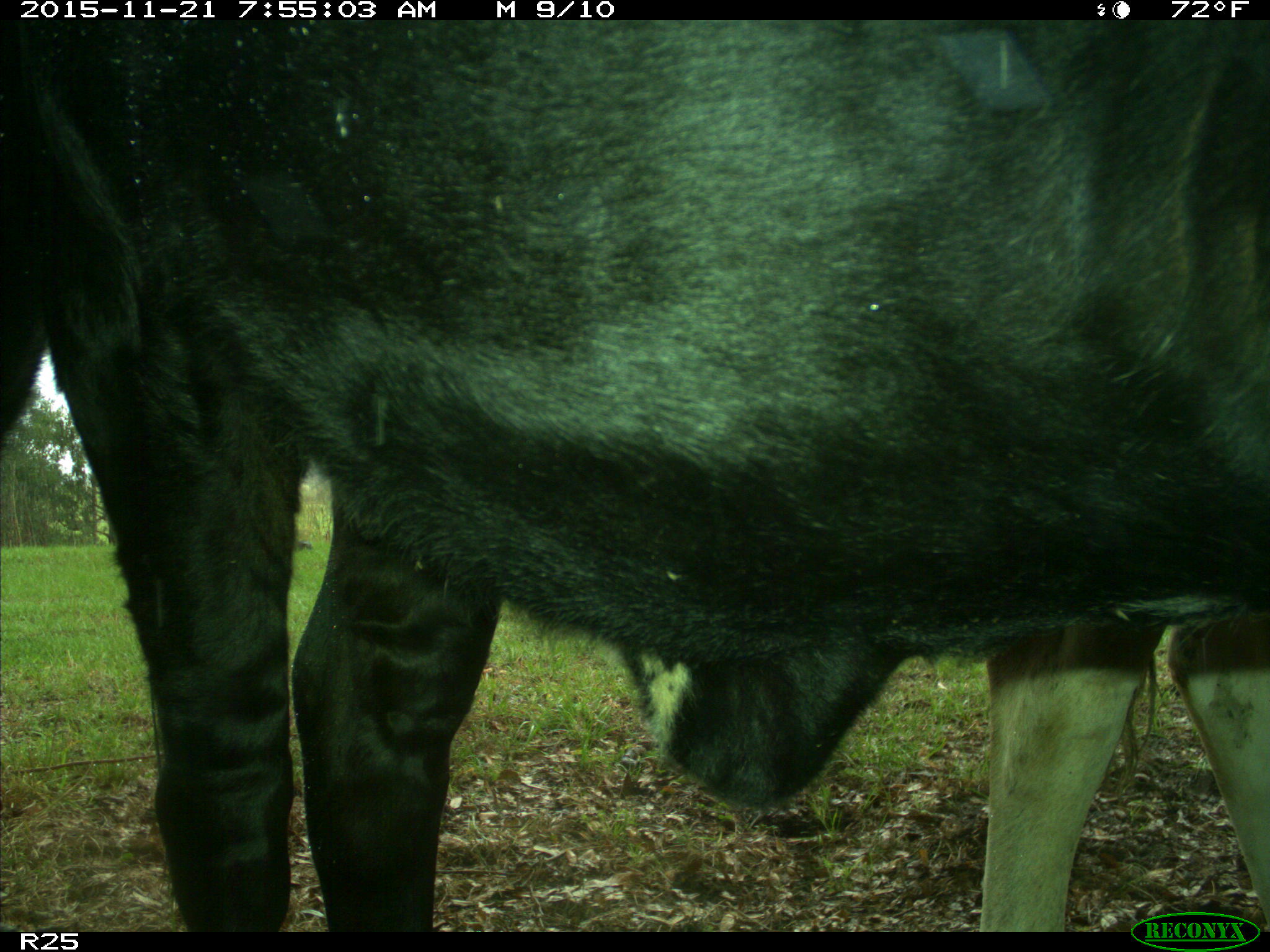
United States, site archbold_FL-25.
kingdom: Animalia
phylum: Chordata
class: Mammalia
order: Artiodactyla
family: Bovidae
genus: Bos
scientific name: Bos taurus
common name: domestic cow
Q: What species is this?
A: Bos taurus (domestic cow).